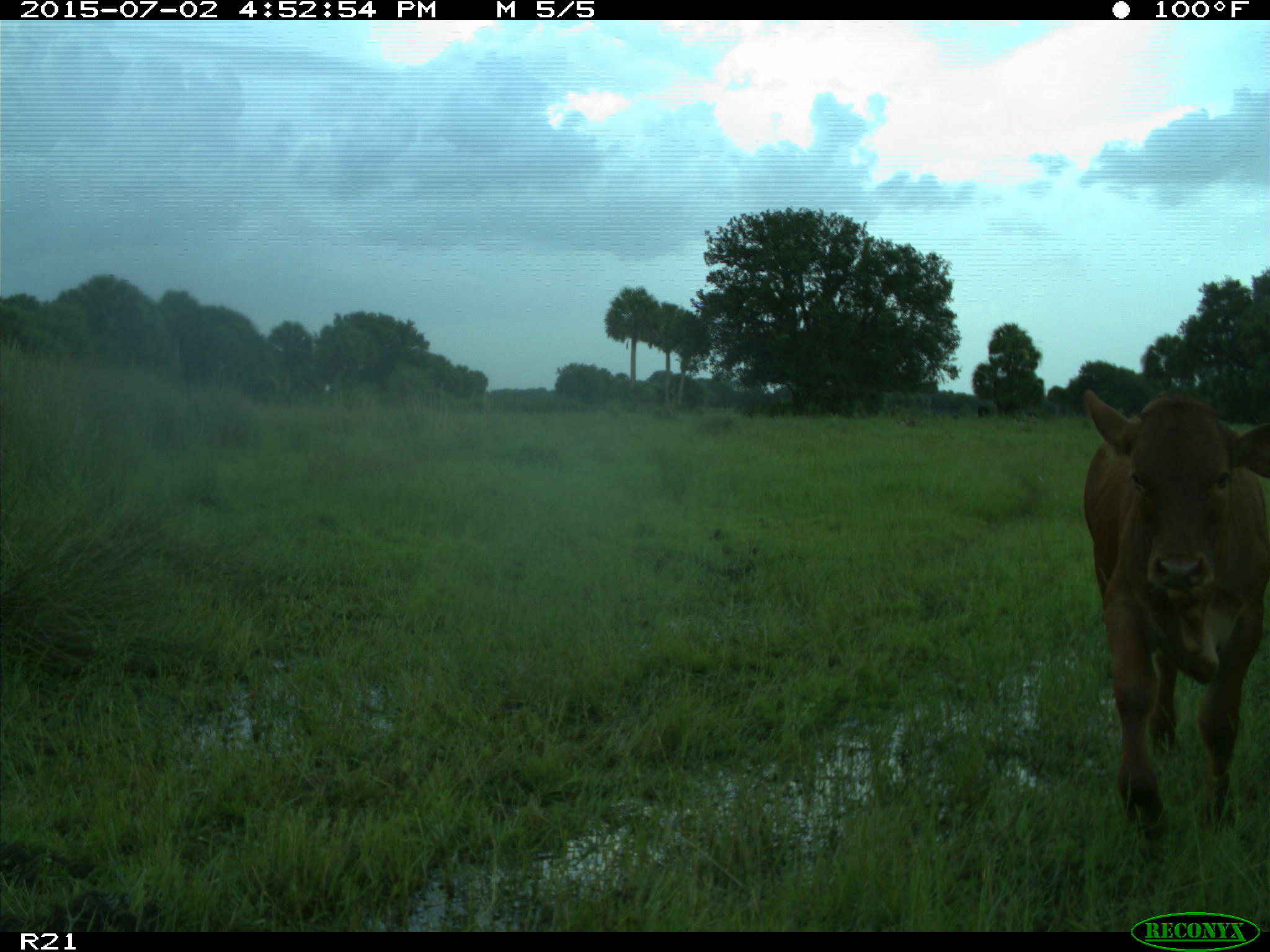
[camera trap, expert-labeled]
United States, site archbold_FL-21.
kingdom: Animalia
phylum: Chordata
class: Mammalia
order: Artiodactyla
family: Bovidae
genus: Bos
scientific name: Bos taurus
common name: domestic cow